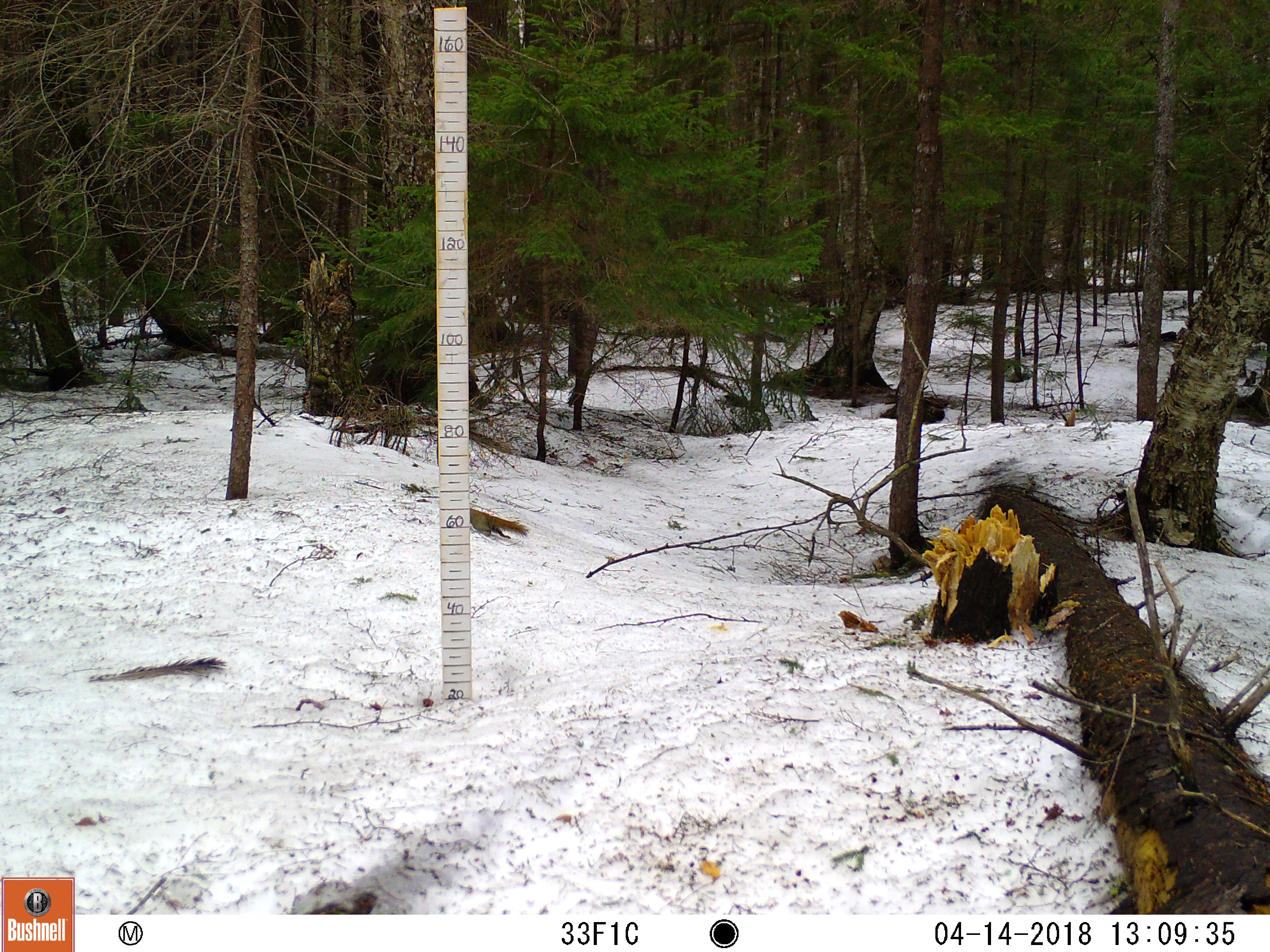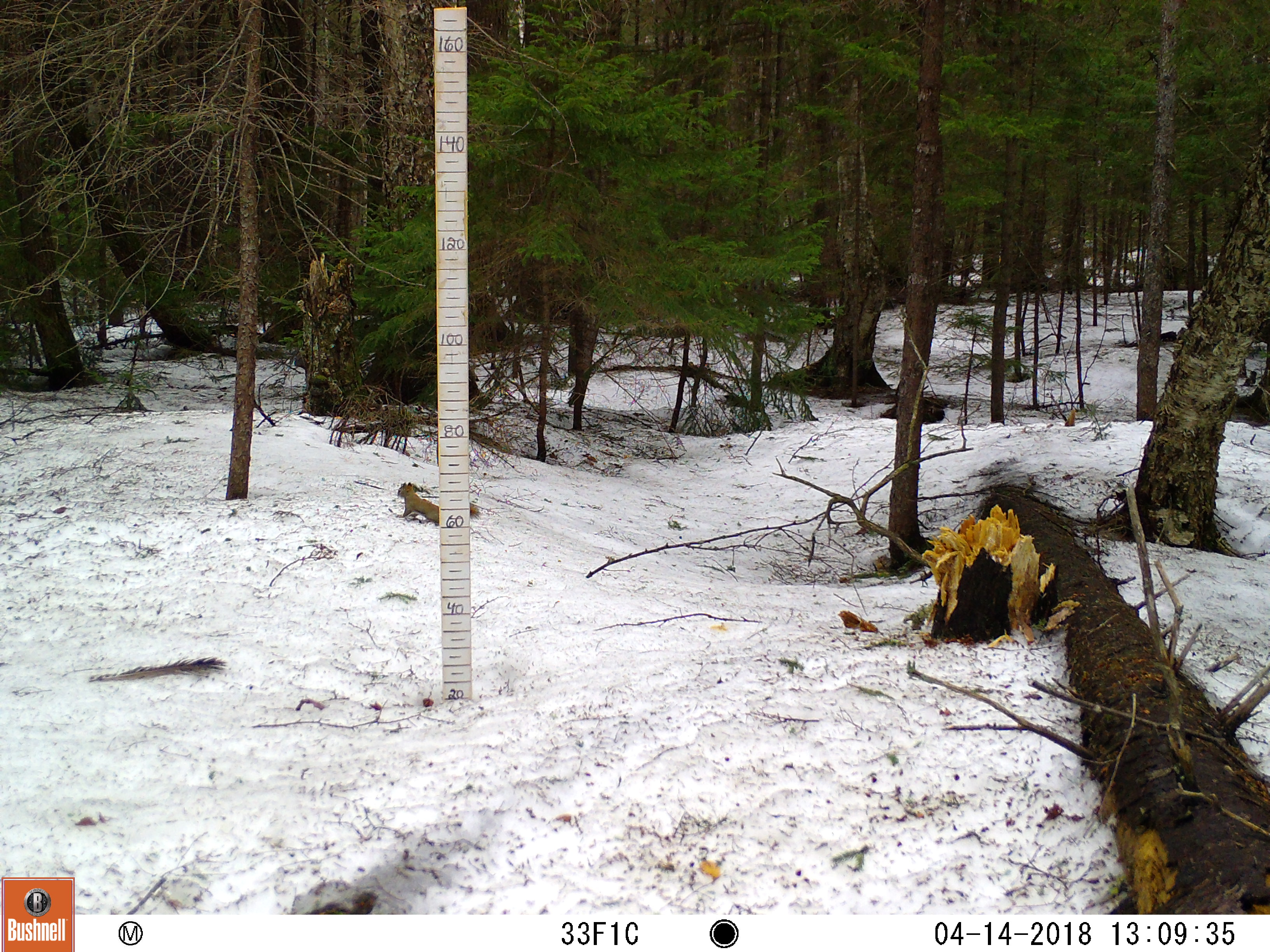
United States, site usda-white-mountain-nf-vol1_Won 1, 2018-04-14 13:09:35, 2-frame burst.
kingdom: Animalia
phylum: Chordata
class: Mammalia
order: Rodentia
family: Sciuridae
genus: Tamiasciurus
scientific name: Tamiasciurus hudsonicus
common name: red squirrel